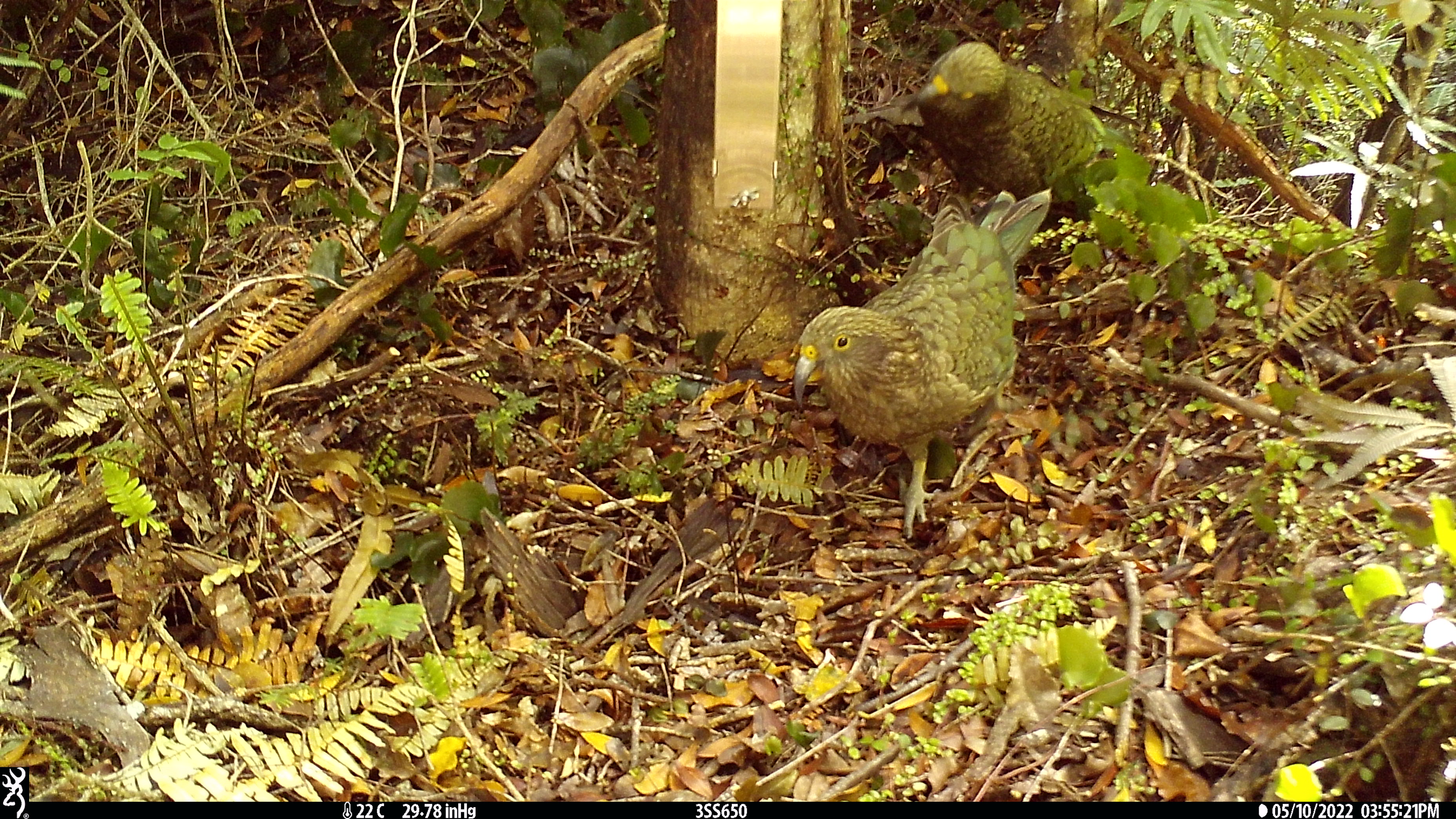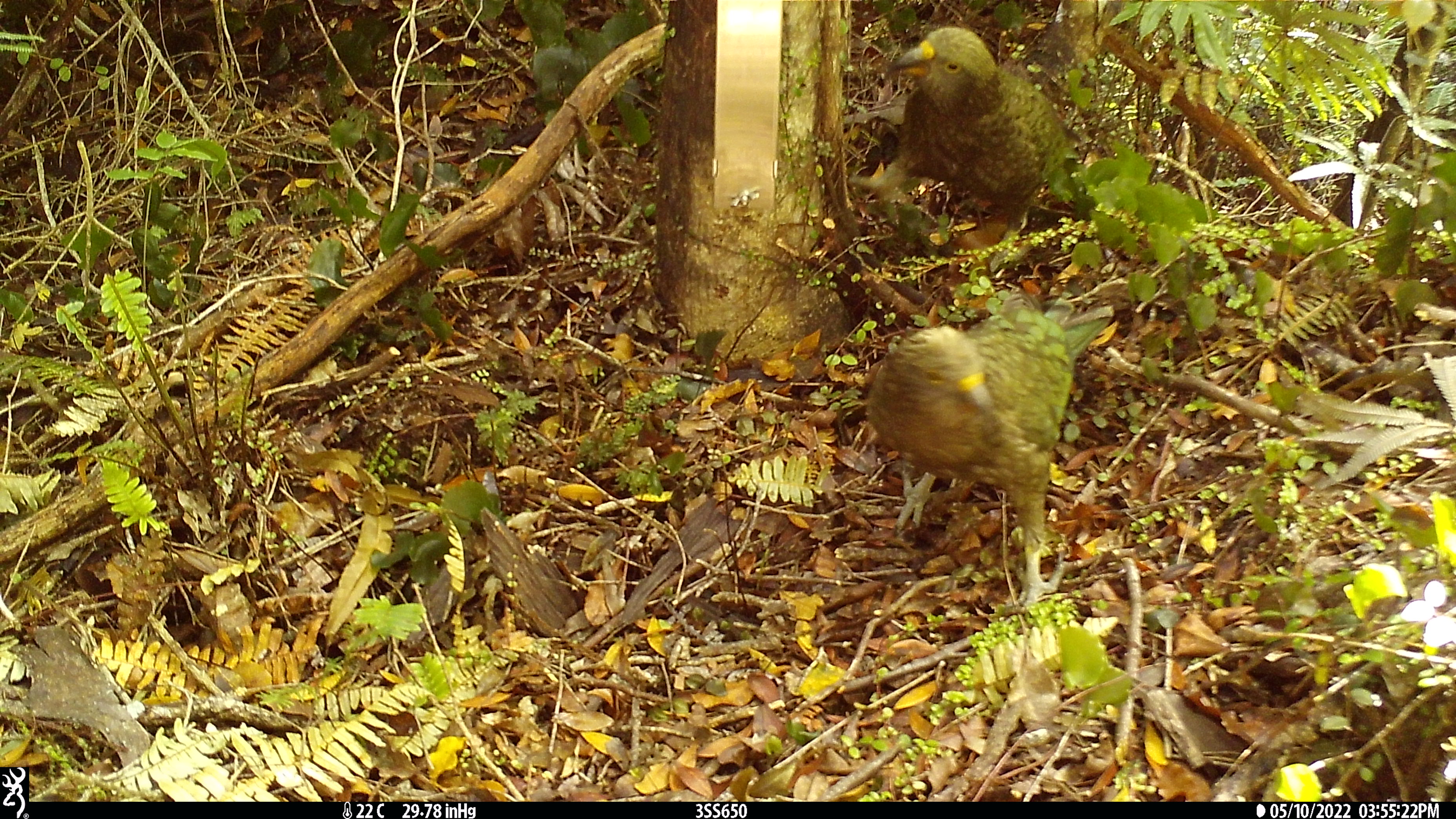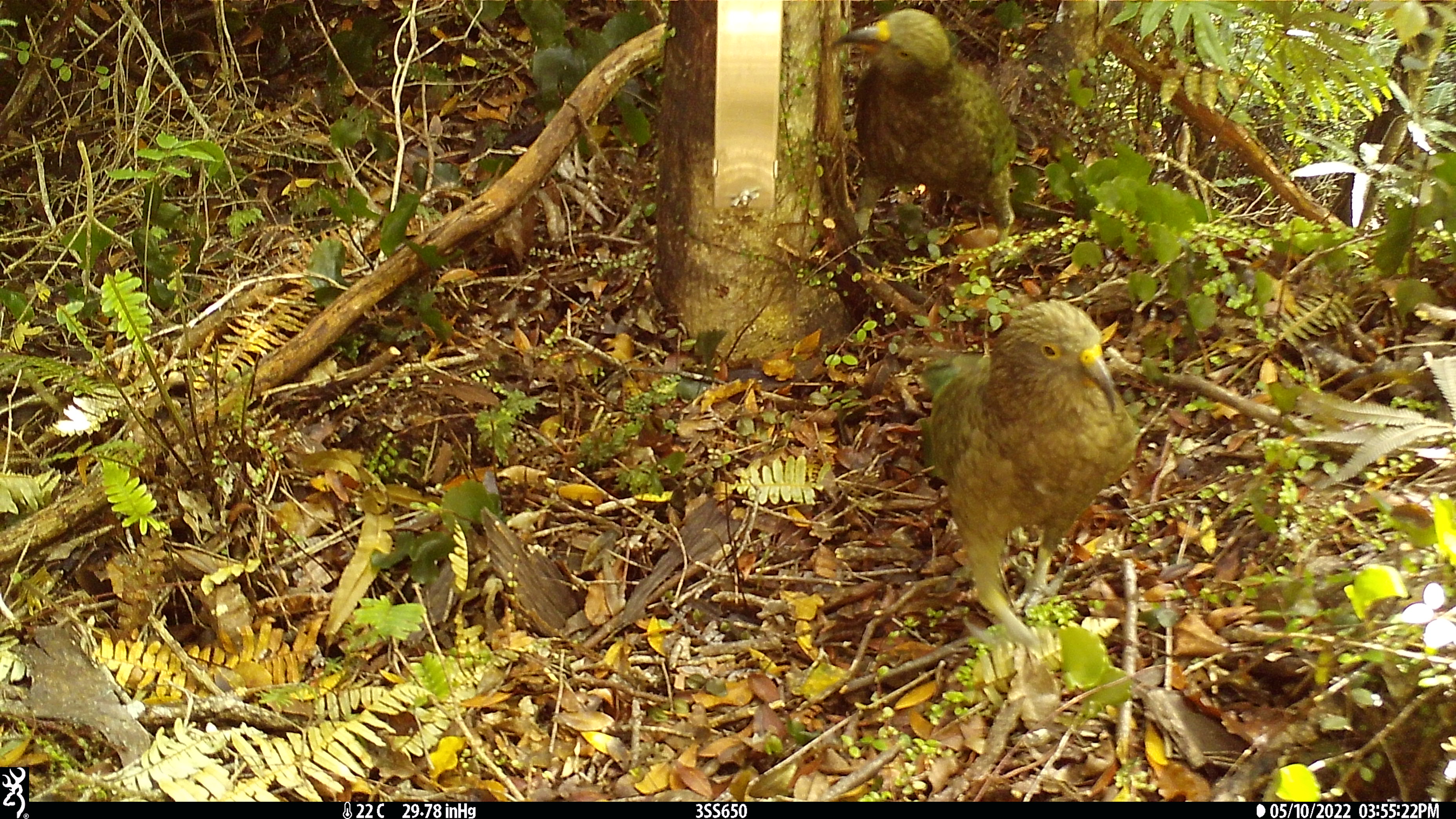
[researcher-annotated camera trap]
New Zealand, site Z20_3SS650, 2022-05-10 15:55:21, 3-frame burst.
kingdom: Animalia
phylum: Chordata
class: Aves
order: Psittaciformes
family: Strigopidae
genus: Nestor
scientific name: Nestor notabilis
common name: kea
Kea (Nestor notabilis).